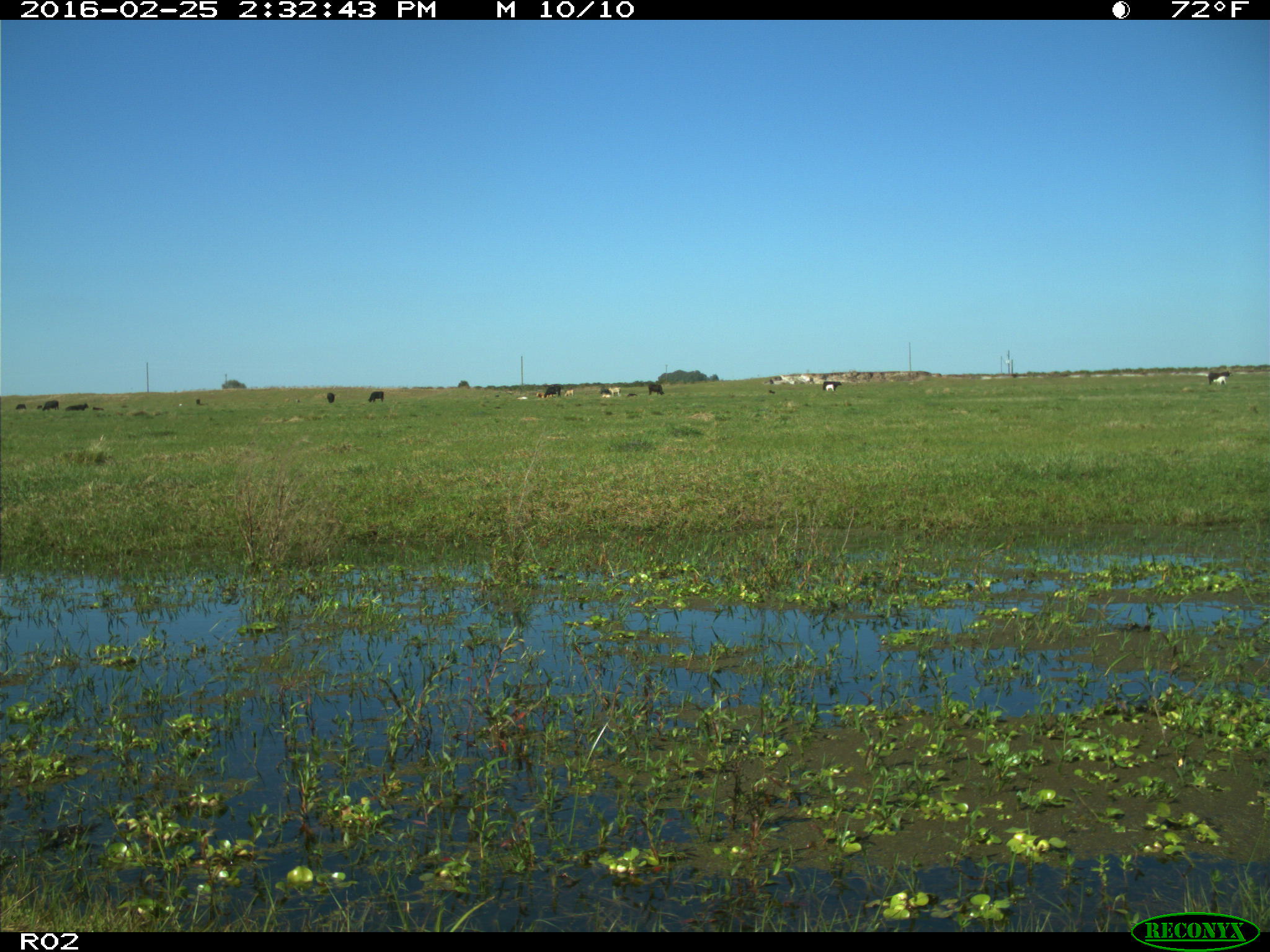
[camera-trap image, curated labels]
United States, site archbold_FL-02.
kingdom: Animalia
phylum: Chordata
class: Mammalia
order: Artiodactyla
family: Bovidae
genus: Bos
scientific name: Bos taurus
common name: domestic cow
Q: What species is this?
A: Bos taurus (domestic cow).